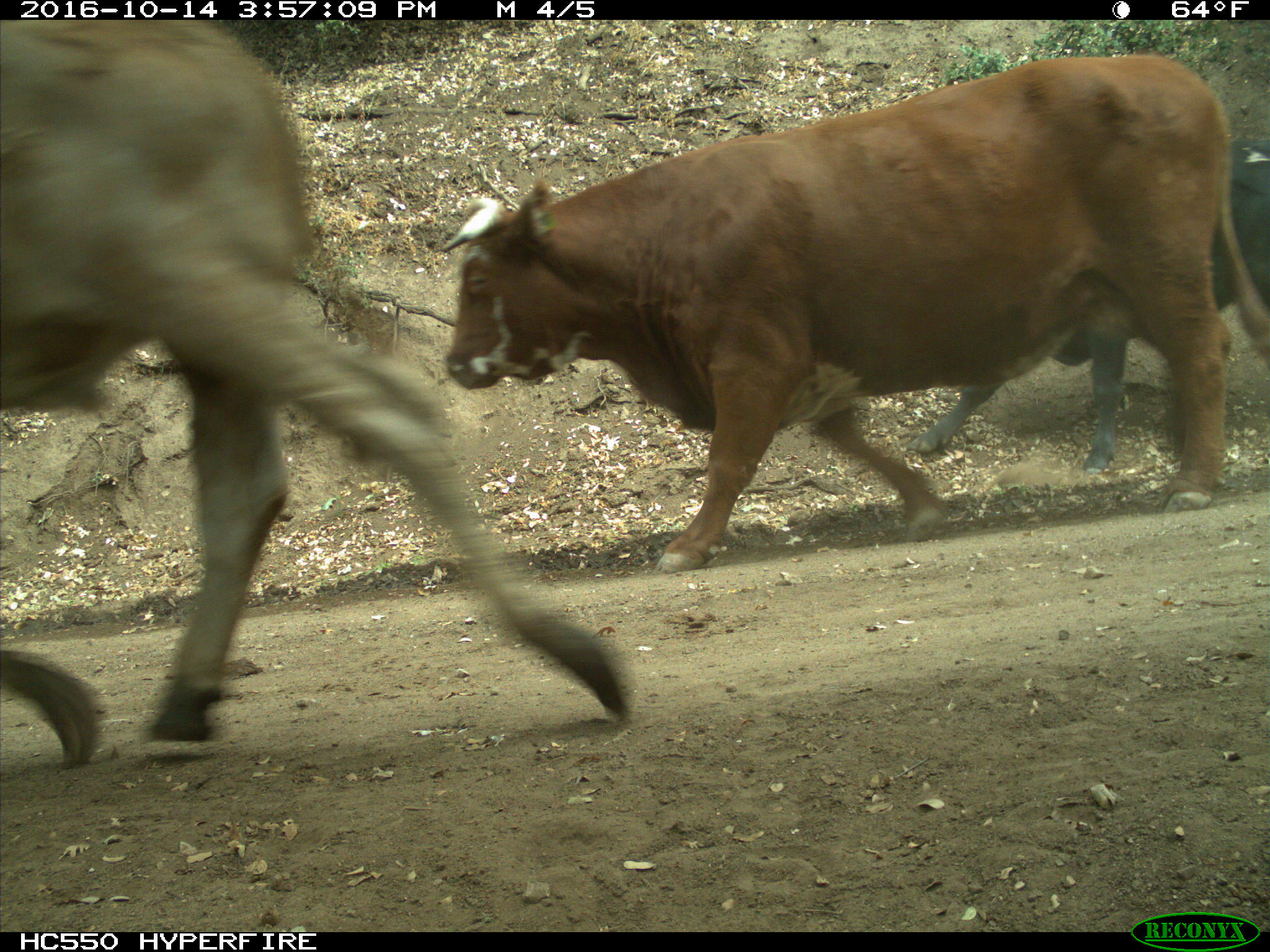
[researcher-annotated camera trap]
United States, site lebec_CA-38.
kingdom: Animalia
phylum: Chordata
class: Mammalia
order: Artiodactyla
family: Bovidae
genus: Bos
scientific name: Bos taurus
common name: domestic cow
Bos taurus (domestic cow).